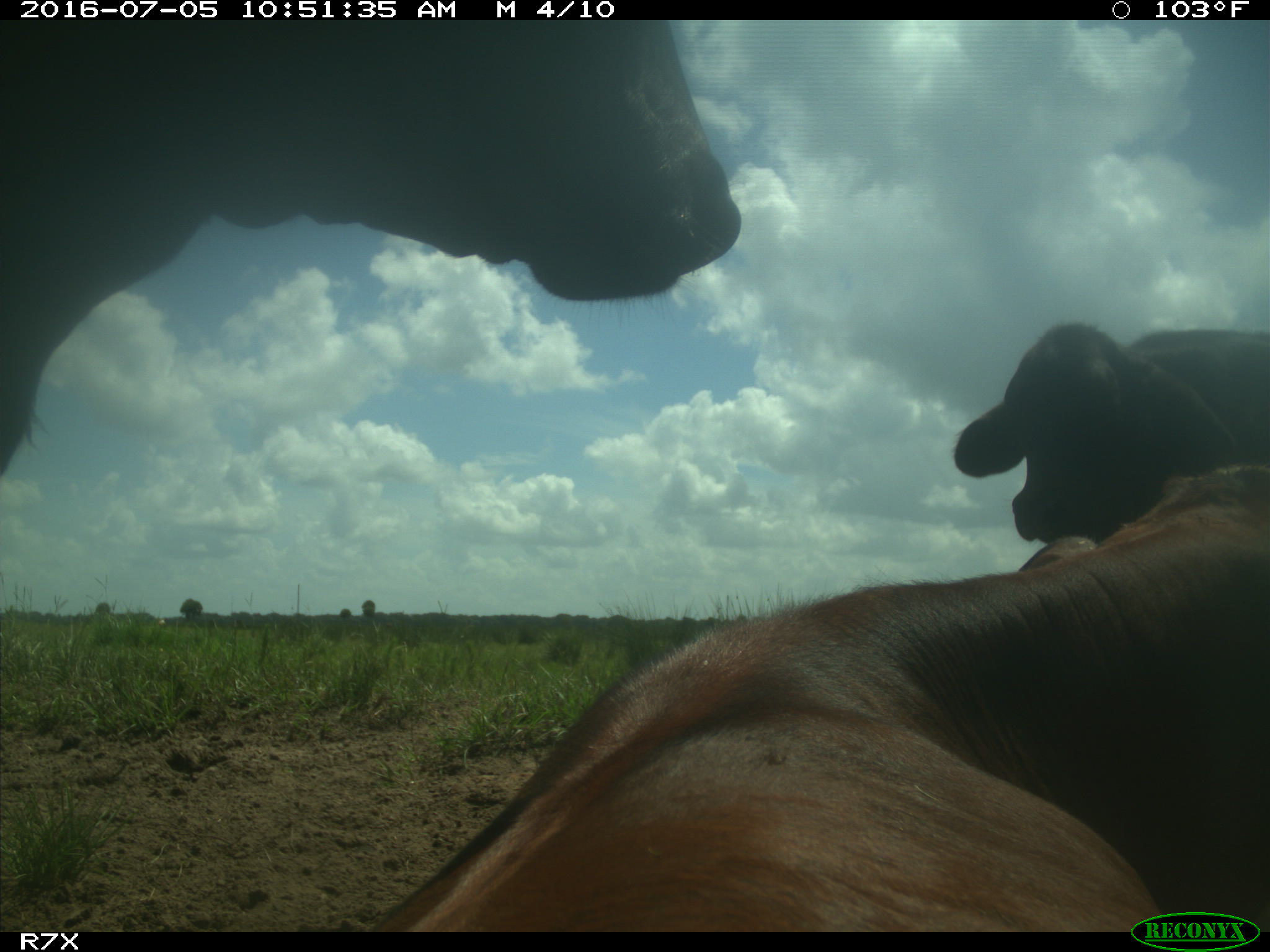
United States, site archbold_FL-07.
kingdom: Animalia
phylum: Chordata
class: Mammalia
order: Artiodactyla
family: Bovidae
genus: Bos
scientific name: Bos taurus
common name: domestic cow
Bos taurus (domestic cow).